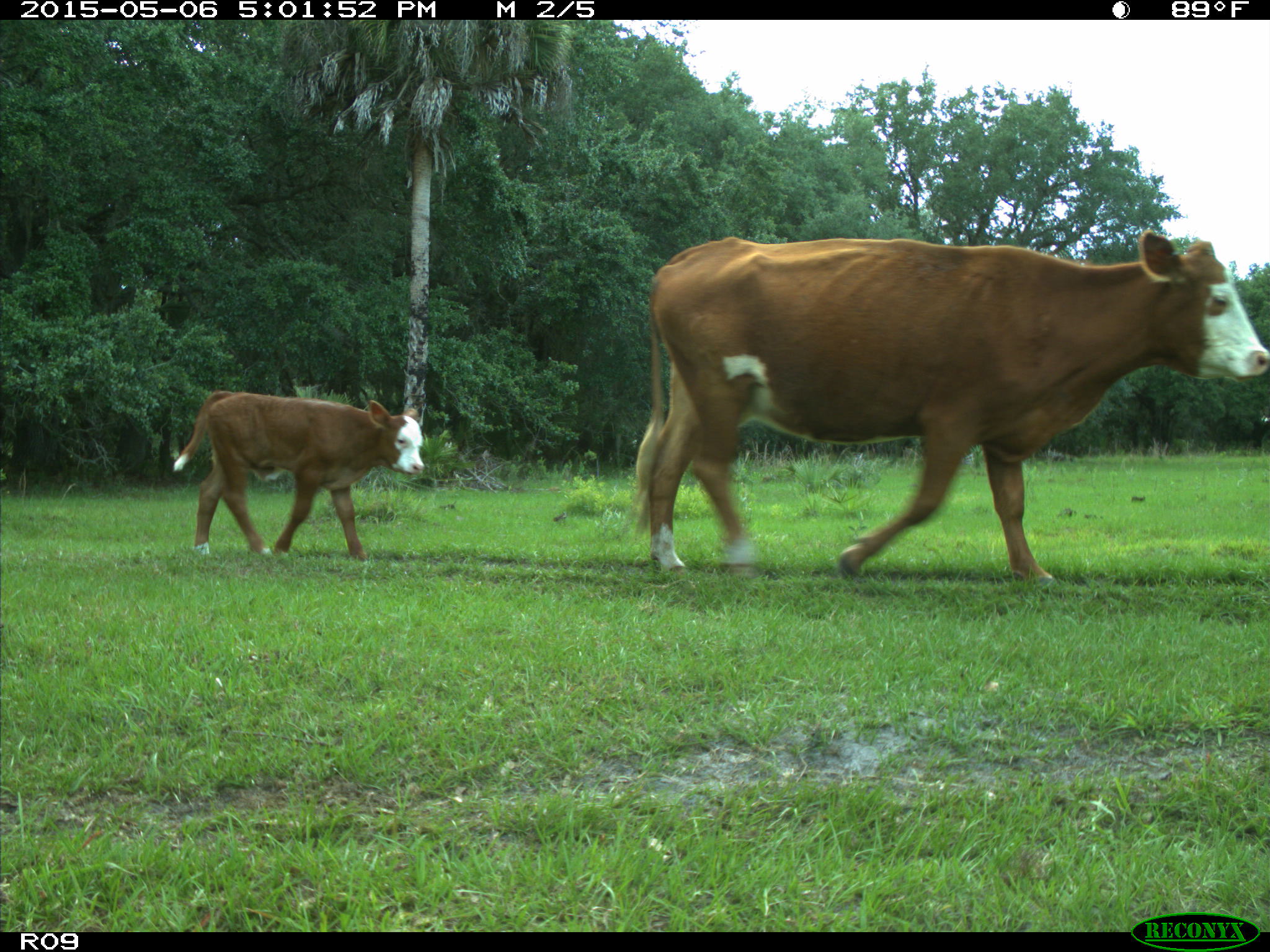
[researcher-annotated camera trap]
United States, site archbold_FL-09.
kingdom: Animalia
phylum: Chordata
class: Mammalia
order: Artiodactyla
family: Bovidae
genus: Bos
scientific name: Bos taurus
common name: domestic cow